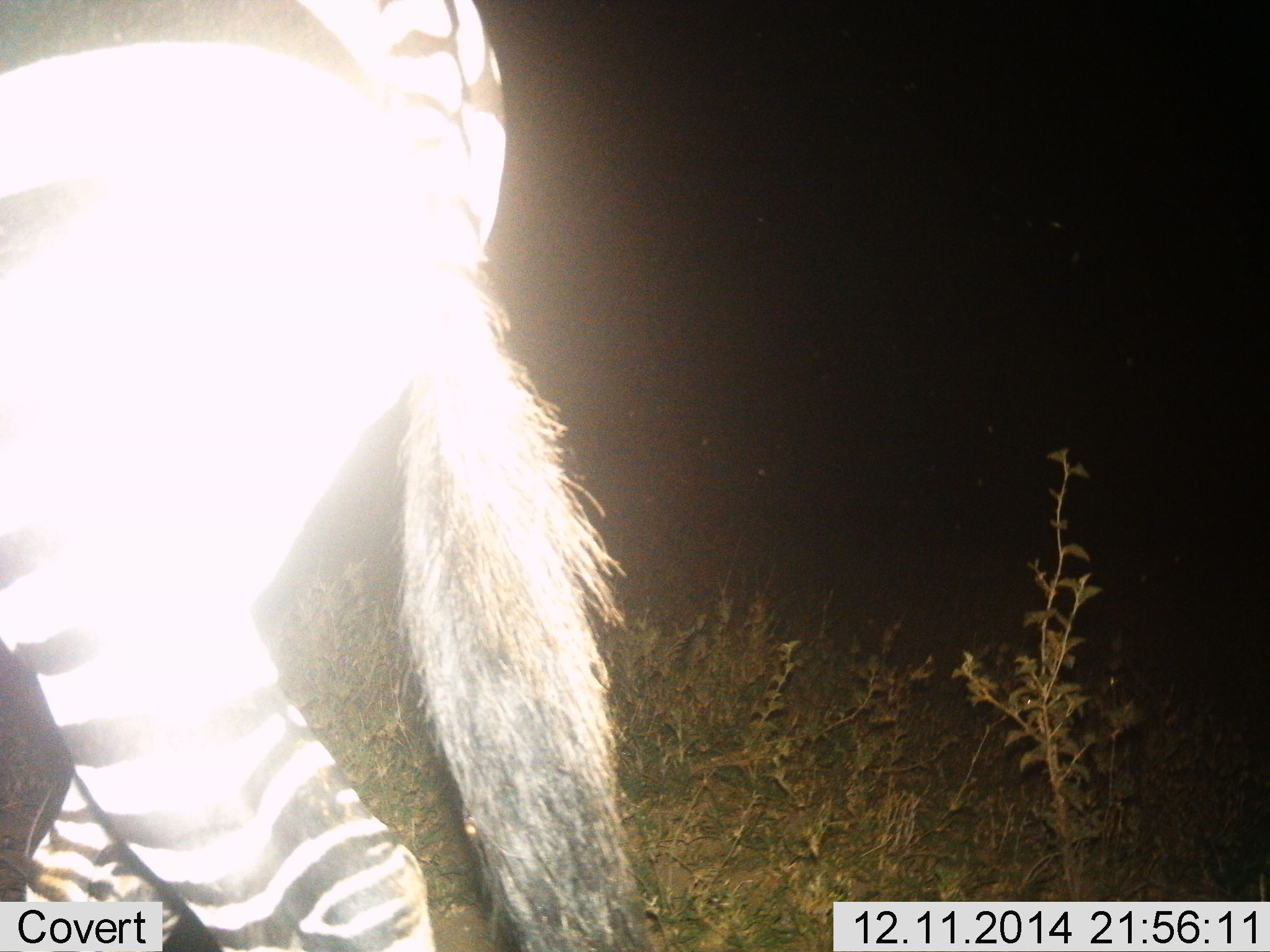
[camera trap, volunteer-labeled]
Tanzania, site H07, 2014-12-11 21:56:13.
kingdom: Animalia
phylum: Chordata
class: Mammalia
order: Perissodactyla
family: Equidae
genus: Equus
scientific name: Equus quagga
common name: plains zebra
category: zebra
Zebra (plains zebra) (Equus quagga), count 1. Behavior (volunteer vote fractions): standing 23%, resting 0%, moving 77%, interacting 0%. Young present (vote fraction): 0%. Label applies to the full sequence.